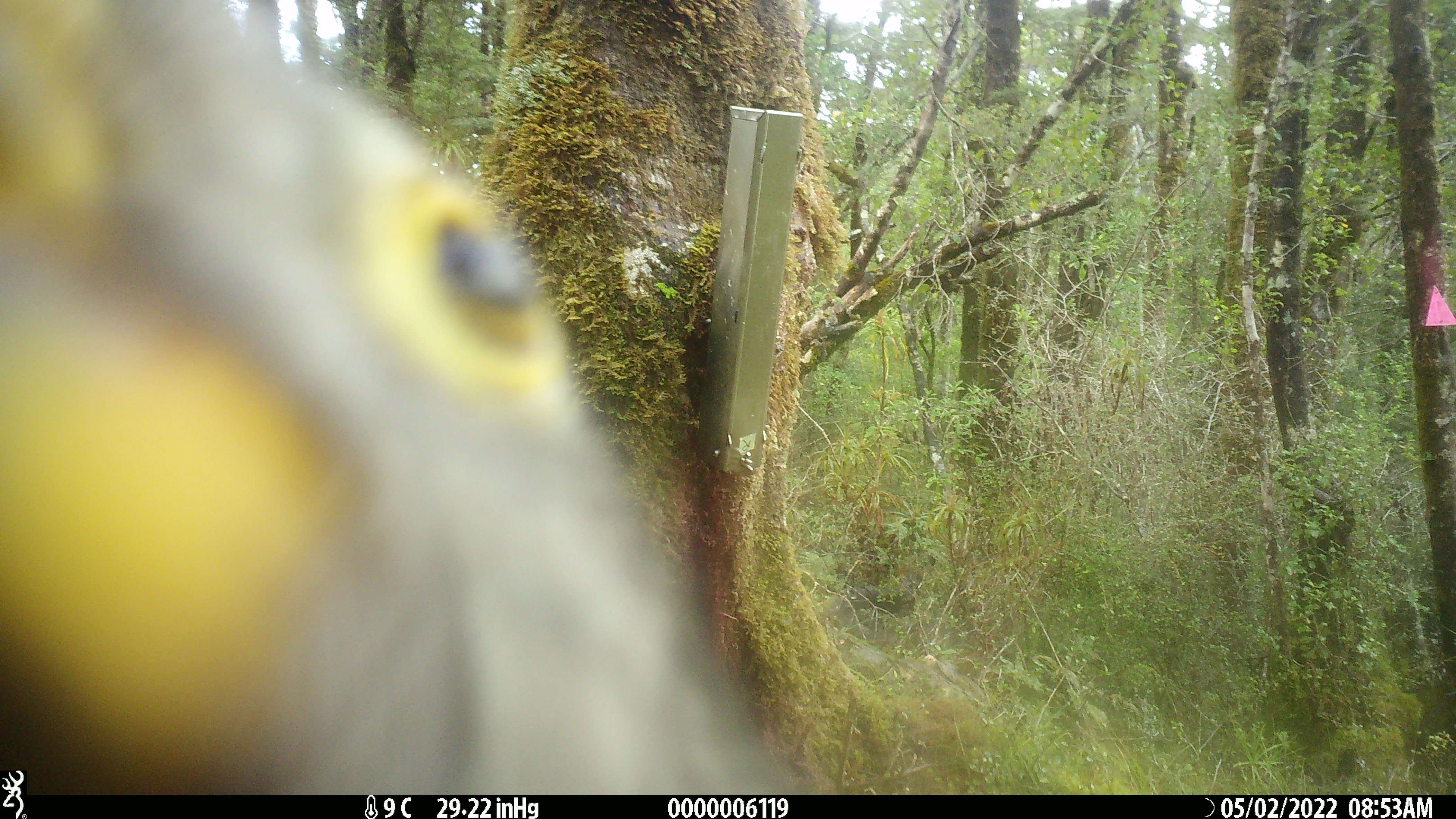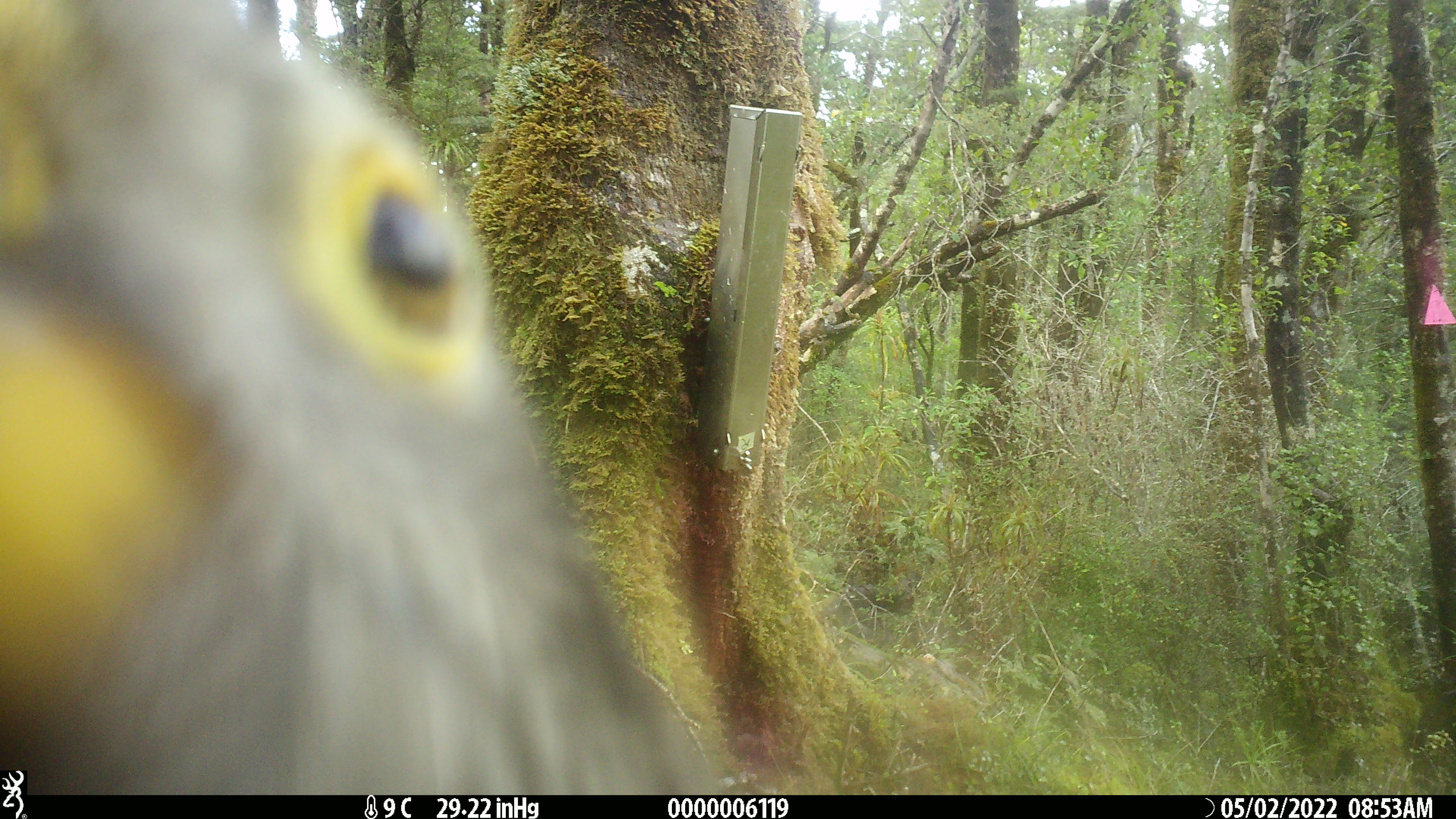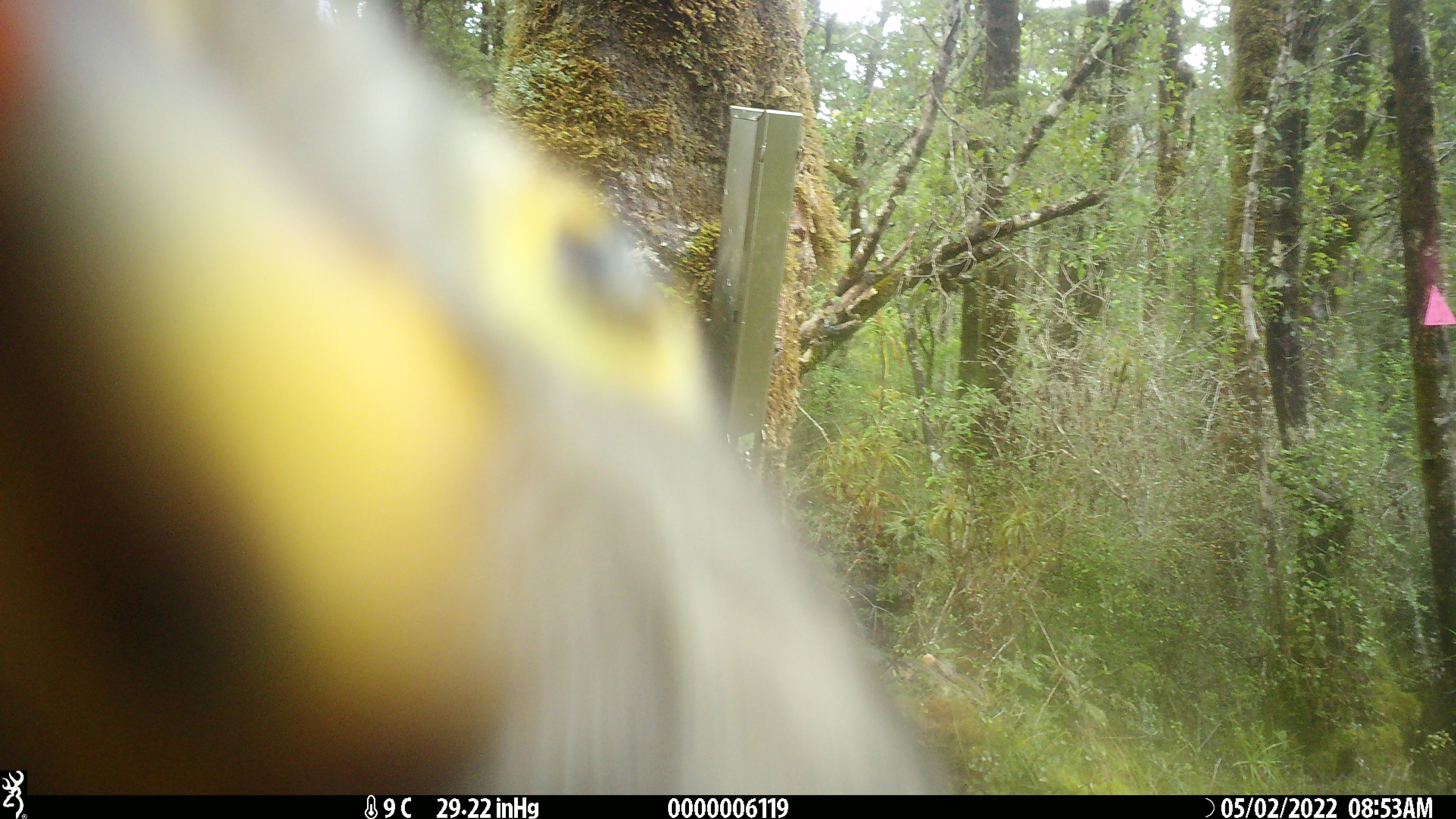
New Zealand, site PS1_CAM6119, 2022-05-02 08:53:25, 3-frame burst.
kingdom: Animalia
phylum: Chordata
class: Aves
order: Psittaciformes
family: Strigopidae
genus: Nestor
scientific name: Nestor notabilis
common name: kea